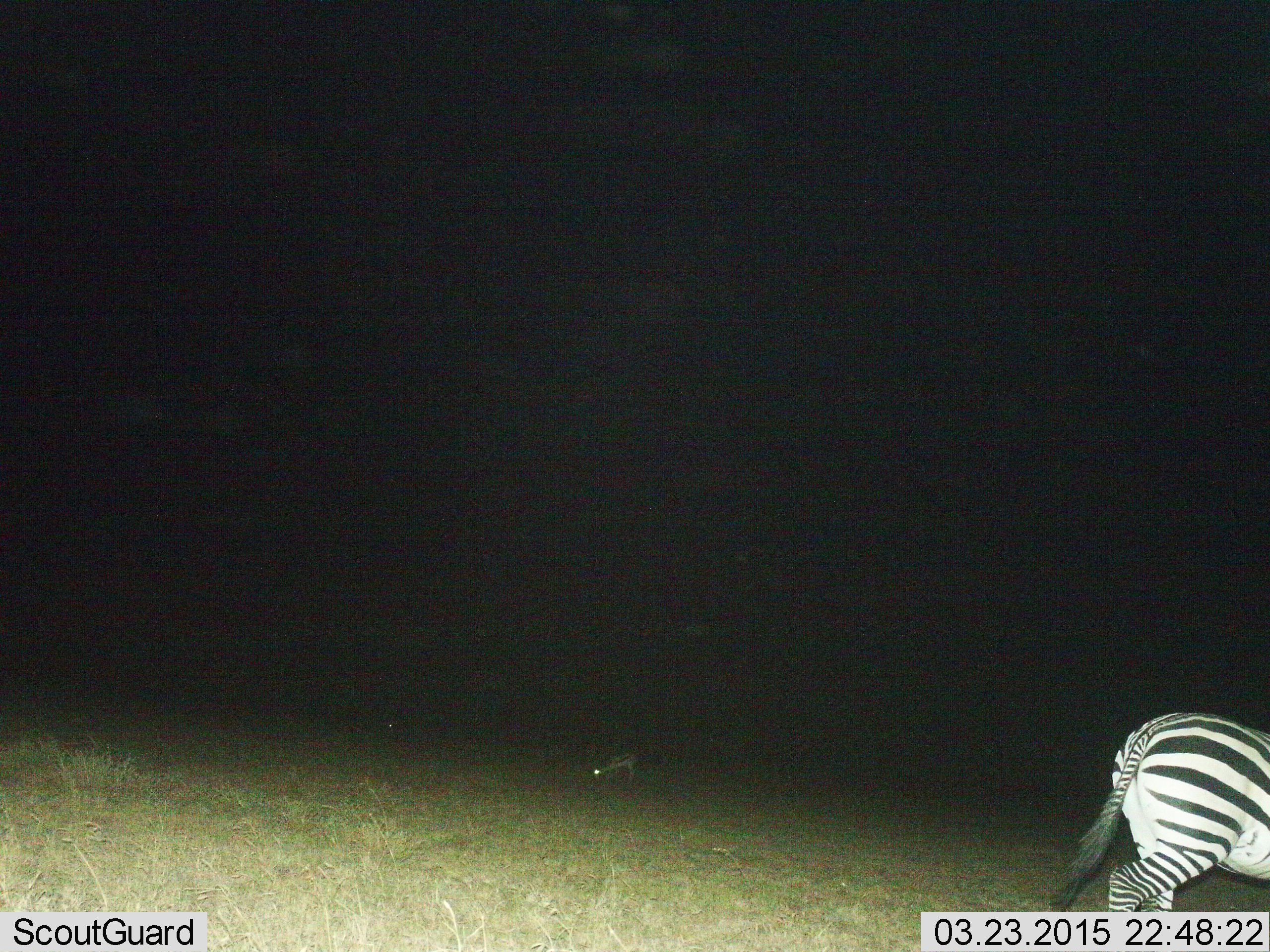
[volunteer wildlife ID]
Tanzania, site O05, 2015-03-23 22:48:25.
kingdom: Animalia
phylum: Chordata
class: Mammalia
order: Perissodactyla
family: Equidae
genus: Equus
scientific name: Equus quagga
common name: plains zebra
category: zebra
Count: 1.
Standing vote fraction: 29%.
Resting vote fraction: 0%.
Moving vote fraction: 76%.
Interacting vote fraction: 0%.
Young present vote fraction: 0%.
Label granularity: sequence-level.